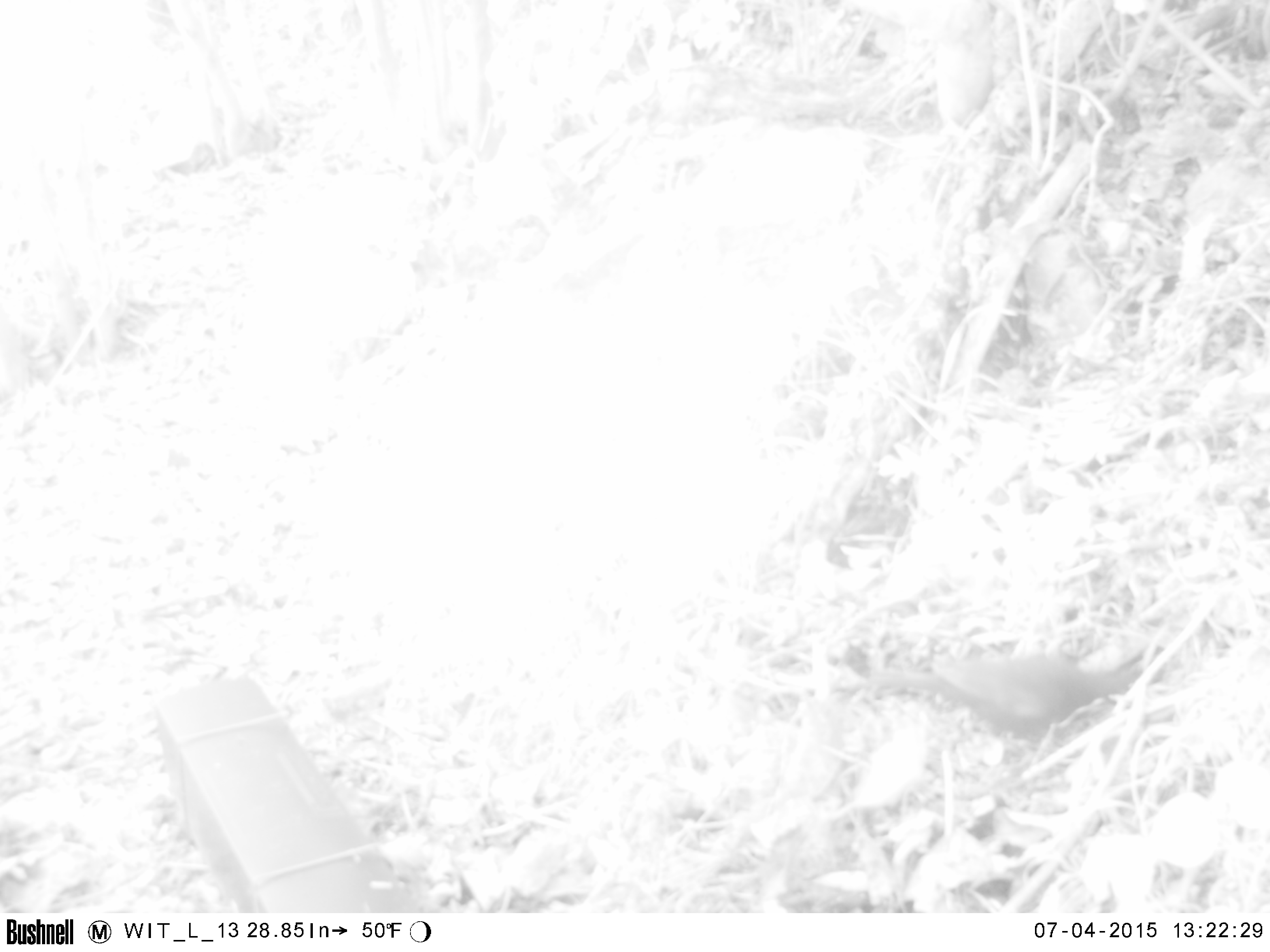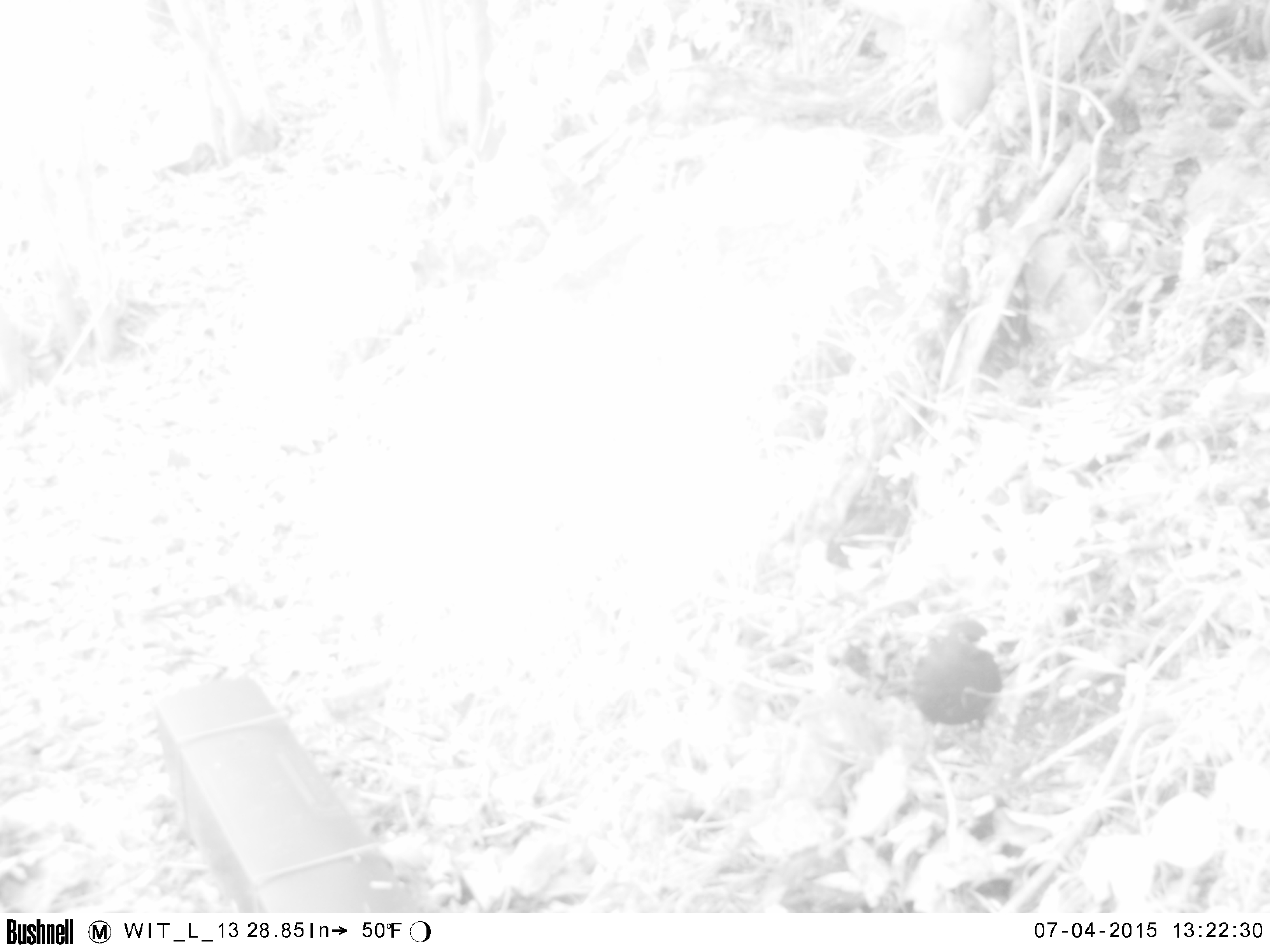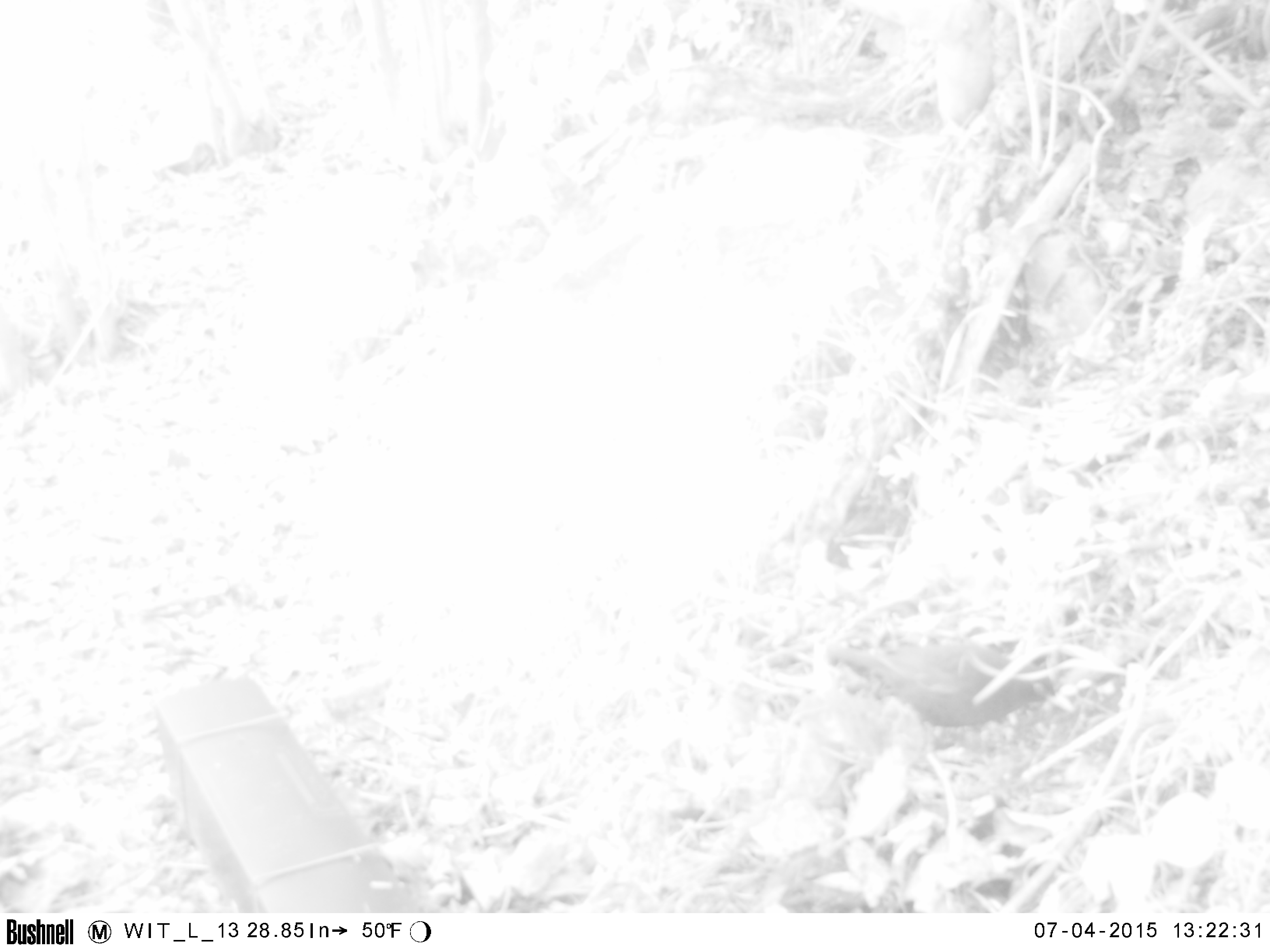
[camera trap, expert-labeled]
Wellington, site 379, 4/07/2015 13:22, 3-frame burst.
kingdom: Animalia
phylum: Chordata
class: Aves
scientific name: Aves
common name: bird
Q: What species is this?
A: Bird (Aves).